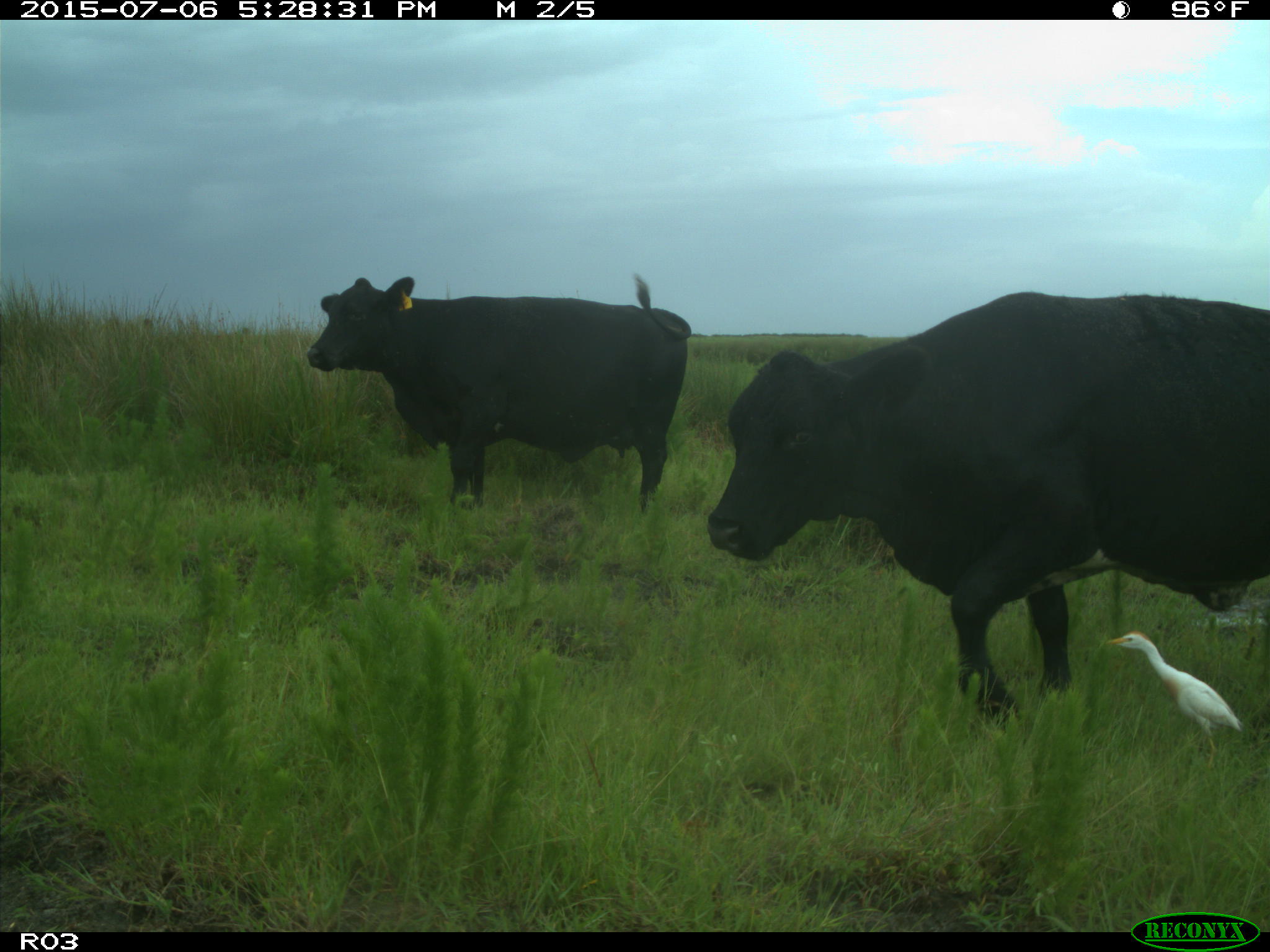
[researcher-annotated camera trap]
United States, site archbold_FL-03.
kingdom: Animalia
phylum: Chordata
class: Mammalia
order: Artiodactyla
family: Bovidae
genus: Bos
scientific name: Bos taurus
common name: domestic cow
Bos taurus (domestic cow).